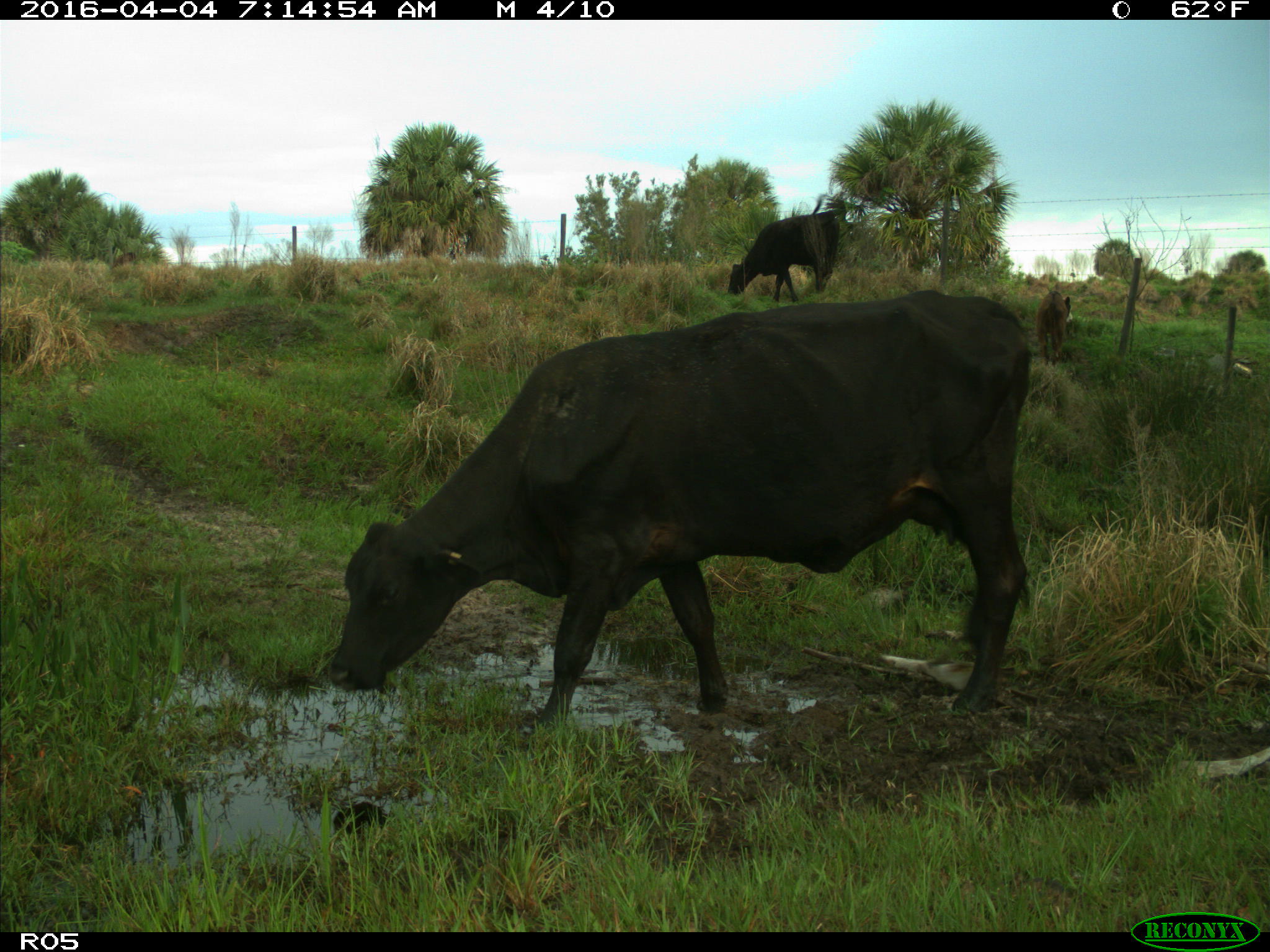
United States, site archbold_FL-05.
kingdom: Animalia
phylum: Chordata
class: Mammalia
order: Artiodactyla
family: Bovidae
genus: Bos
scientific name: Bos taurus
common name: domestic cow